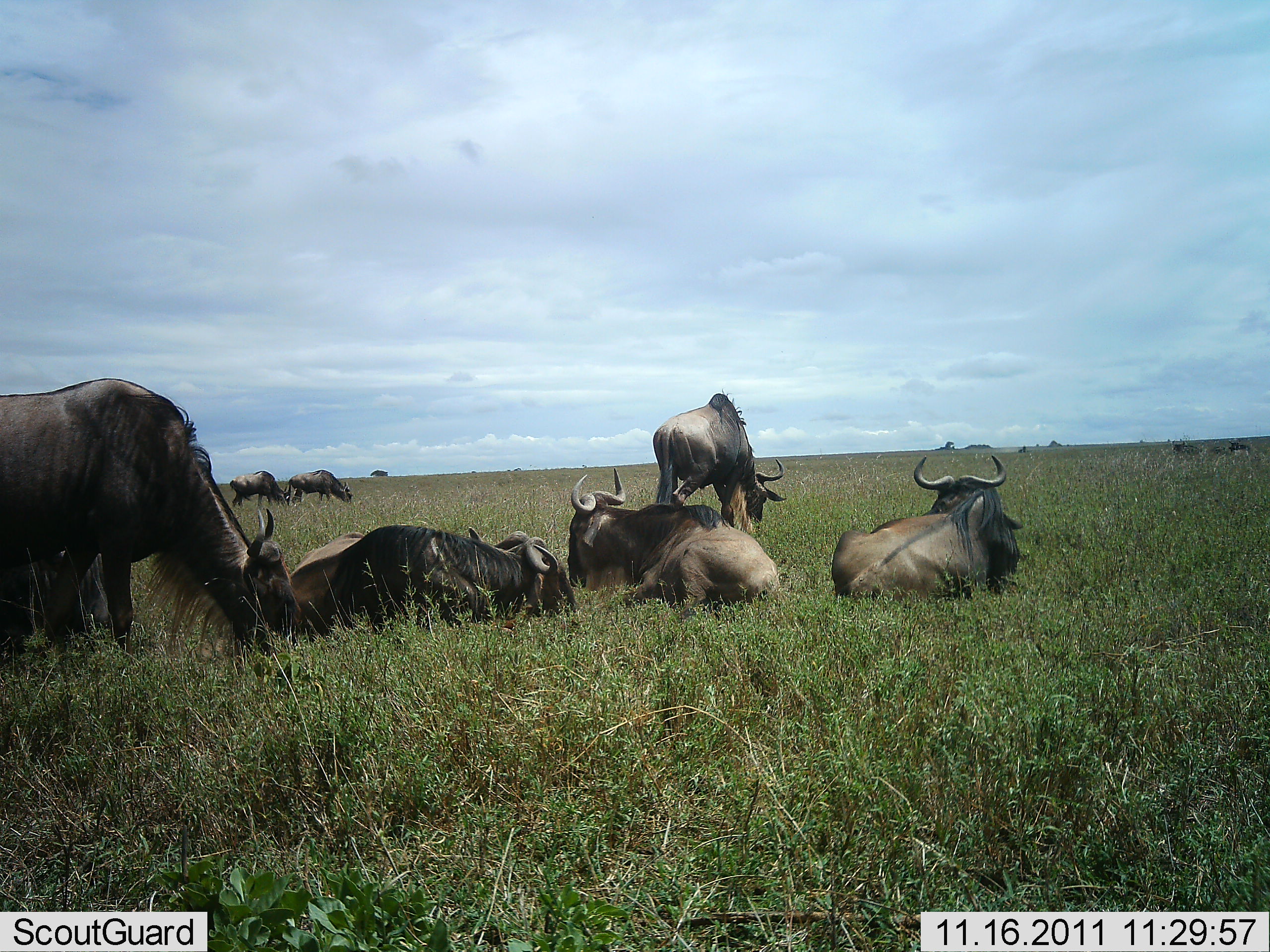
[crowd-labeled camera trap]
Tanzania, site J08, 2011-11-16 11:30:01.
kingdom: Animalia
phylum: Chordata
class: Mammalia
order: Artiodactyla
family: Bovidae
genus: Connochaetes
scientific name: Connochaetes taurinus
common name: blue wildebeest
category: wildebeest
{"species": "wildebeest (blue wildebeest) (Connochaetes taurinus)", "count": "7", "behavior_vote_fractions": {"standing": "40%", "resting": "100%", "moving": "7%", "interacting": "0%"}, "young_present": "0%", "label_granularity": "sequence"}